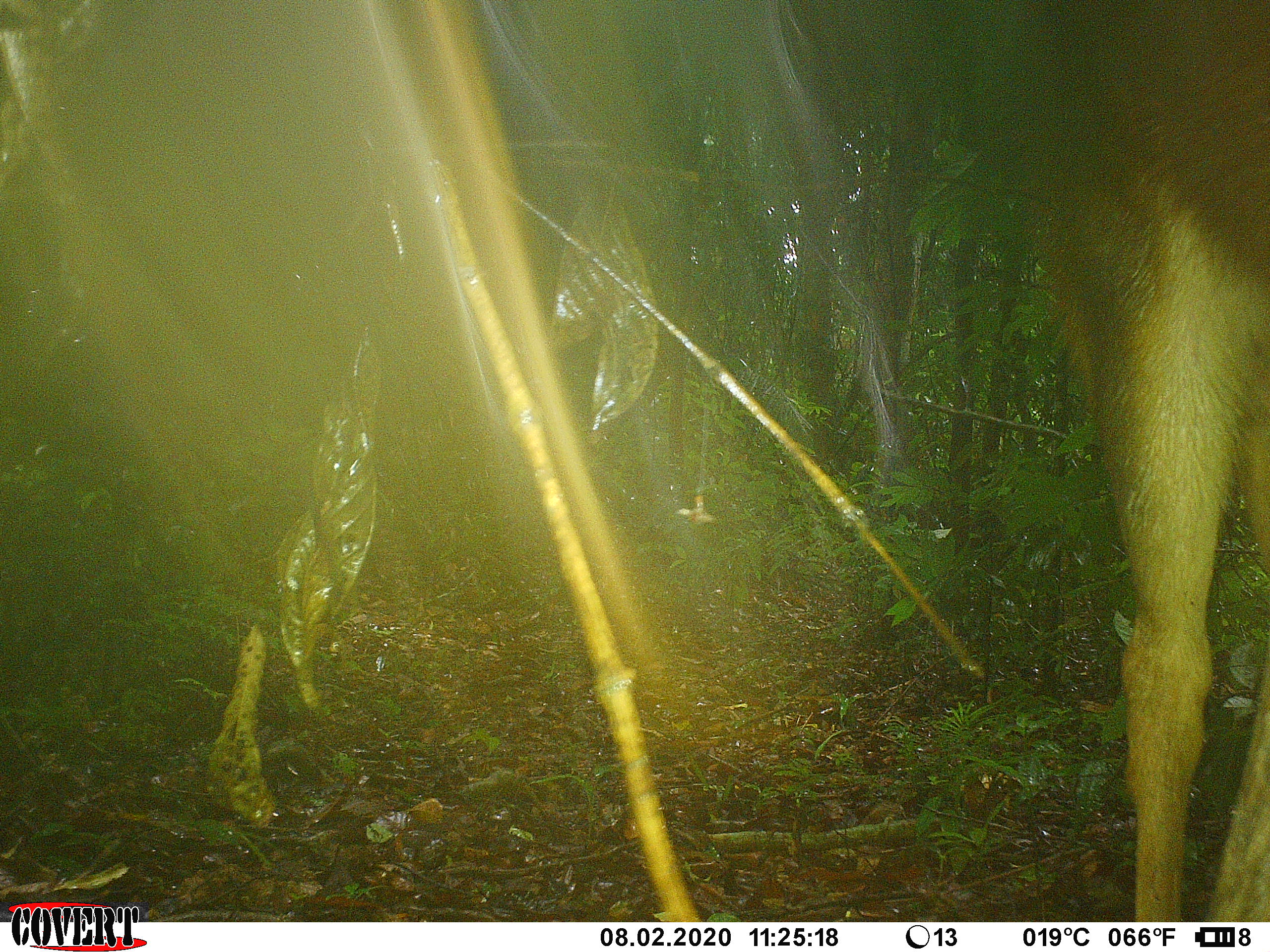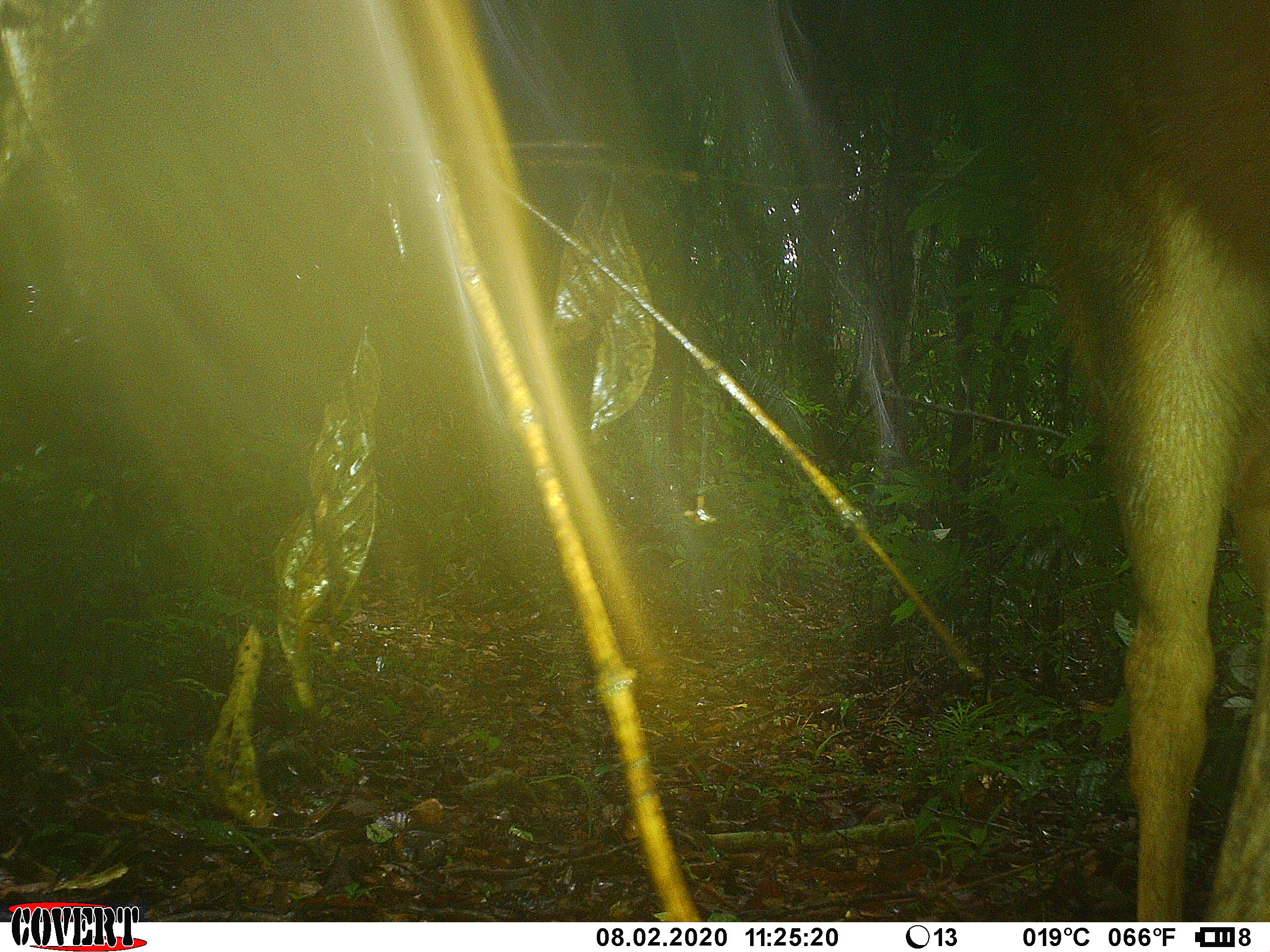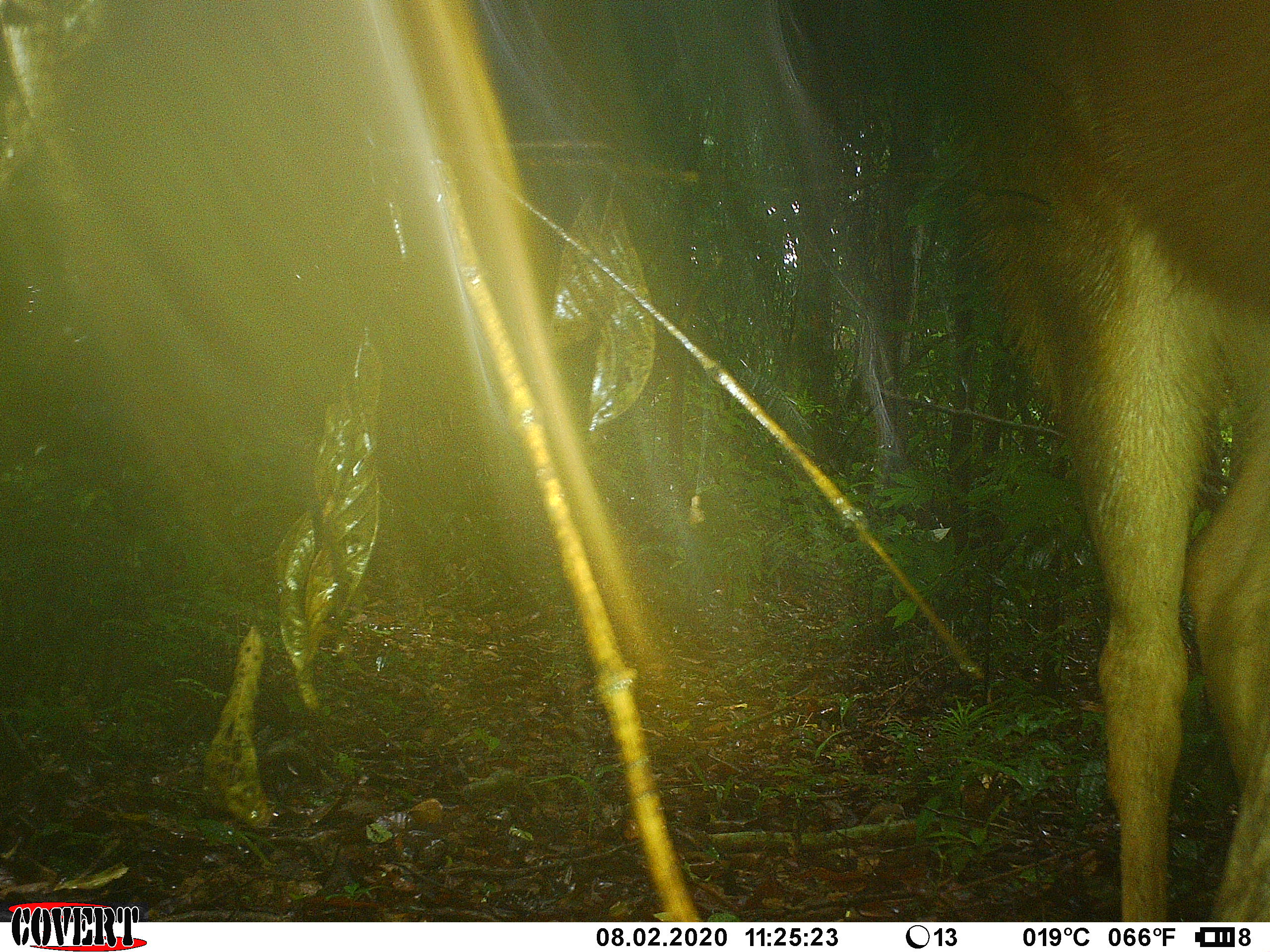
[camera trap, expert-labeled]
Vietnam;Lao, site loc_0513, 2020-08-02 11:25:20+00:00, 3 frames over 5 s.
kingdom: Animalia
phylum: Chordata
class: Mammalia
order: Artiodactyla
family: Cervidae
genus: Rusa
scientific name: Rusa unicolor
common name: sambar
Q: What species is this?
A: Sambar (Rusa unicolor).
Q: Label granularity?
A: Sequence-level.